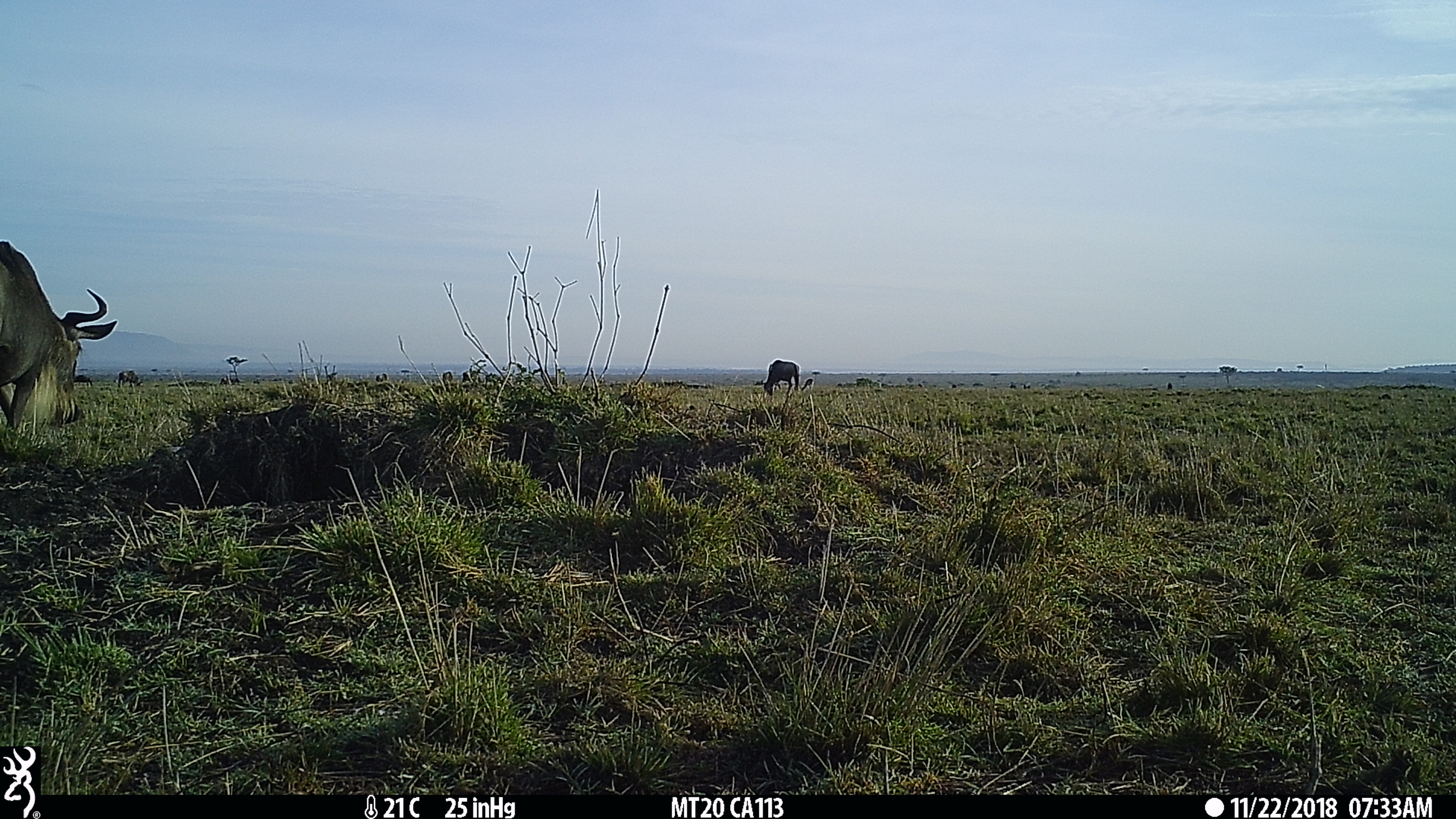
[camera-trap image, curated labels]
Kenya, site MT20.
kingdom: Animalia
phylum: Chordata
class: Mammalia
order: Artiodactyla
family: Bovidae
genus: Connochaetes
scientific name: Connochaetes taurinus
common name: blue wildebeest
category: wildebeest